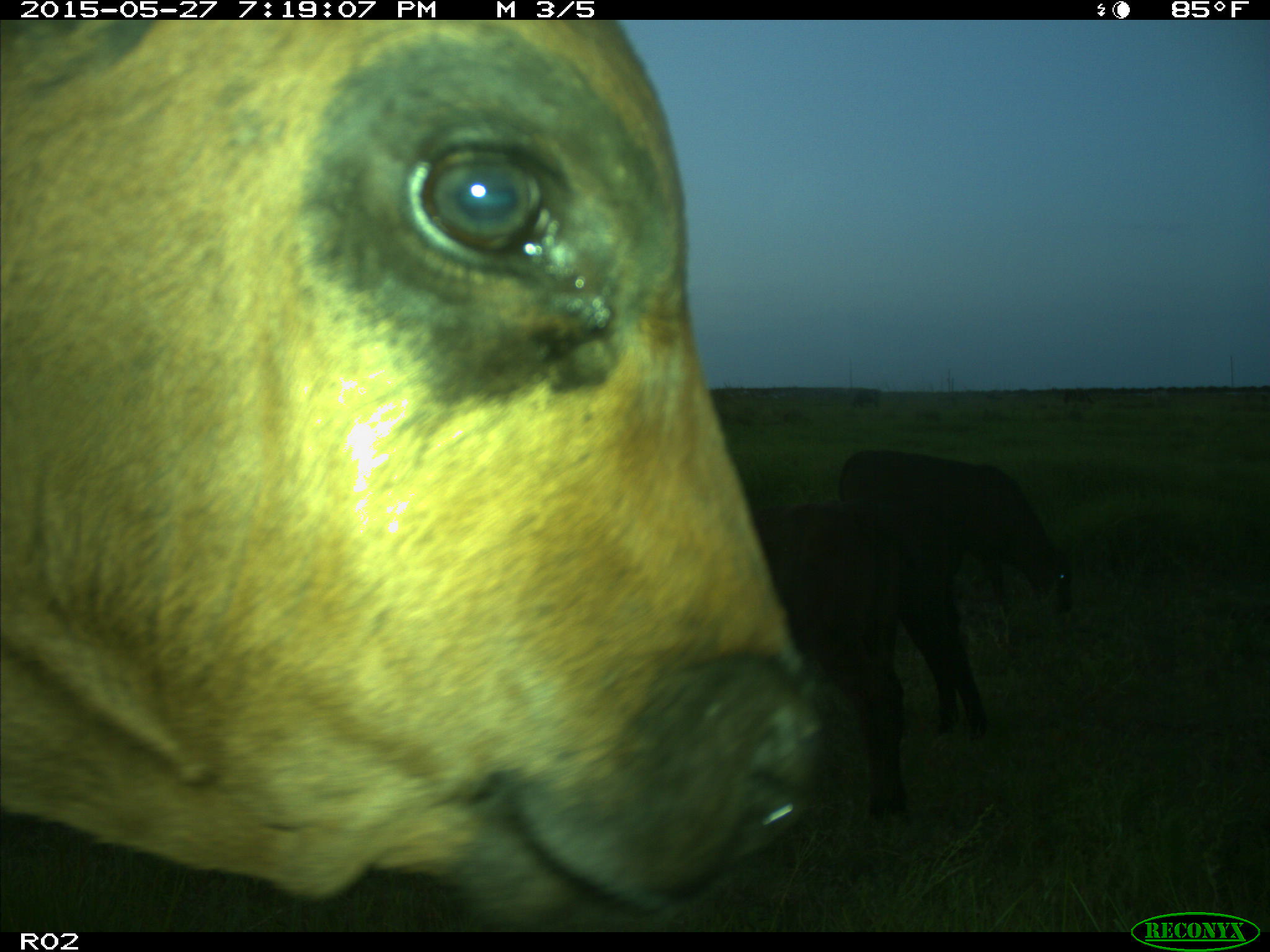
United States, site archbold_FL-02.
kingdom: Animalia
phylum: Chordata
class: Mammalia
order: Artiodactyla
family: Bovidae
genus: Bos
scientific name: Bos taurus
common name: domestic cow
Bos taurus (domestic cow).